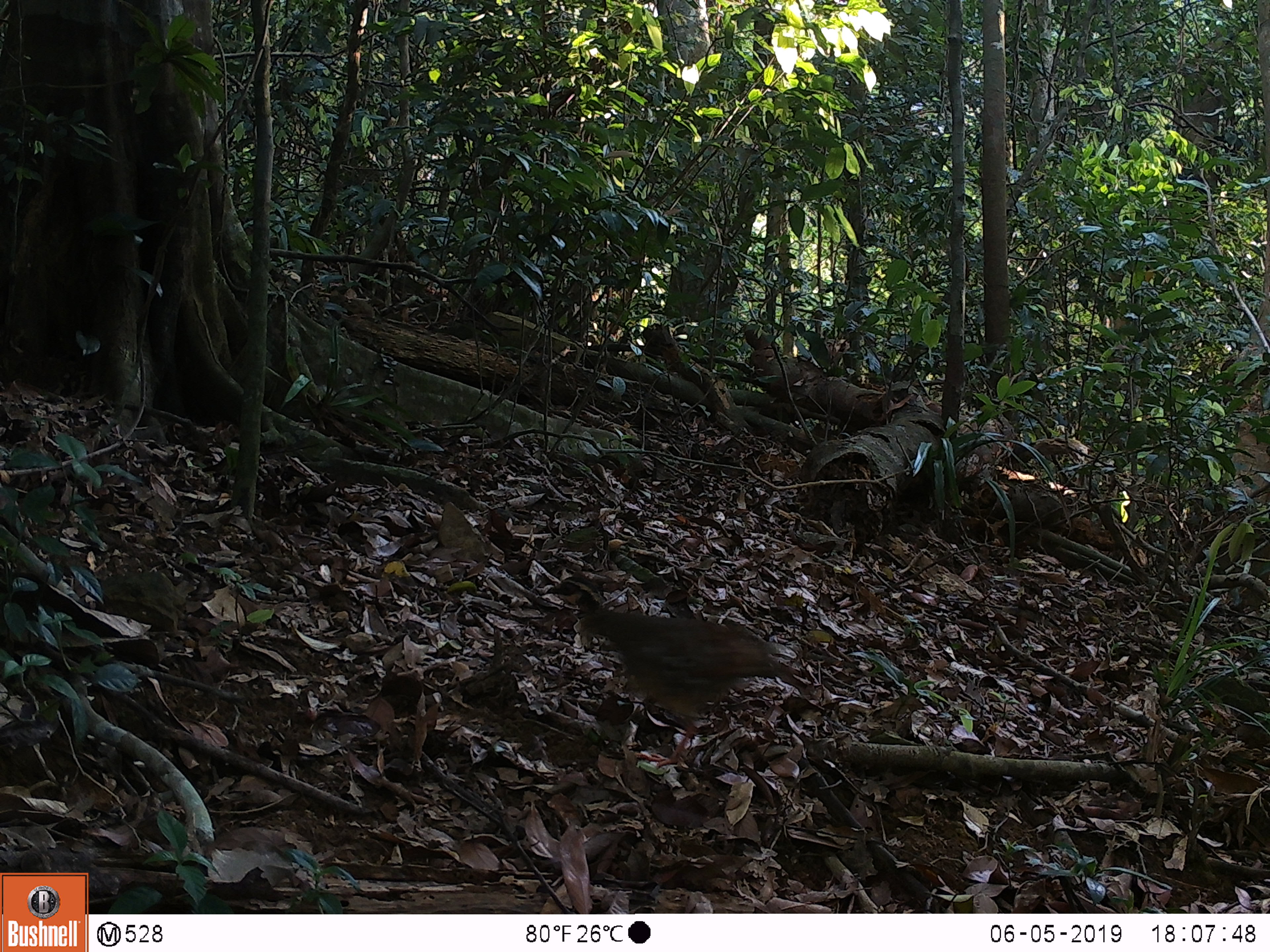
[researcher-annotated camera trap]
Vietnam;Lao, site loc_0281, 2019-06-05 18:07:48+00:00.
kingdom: Animalia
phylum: Chordata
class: Aves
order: Galliformes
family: Phasianidae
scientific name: Phasianidae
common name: partridge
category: unidentified partridge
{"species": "unidentified partridge (partridge) (Phasianidae)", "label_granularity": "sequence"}